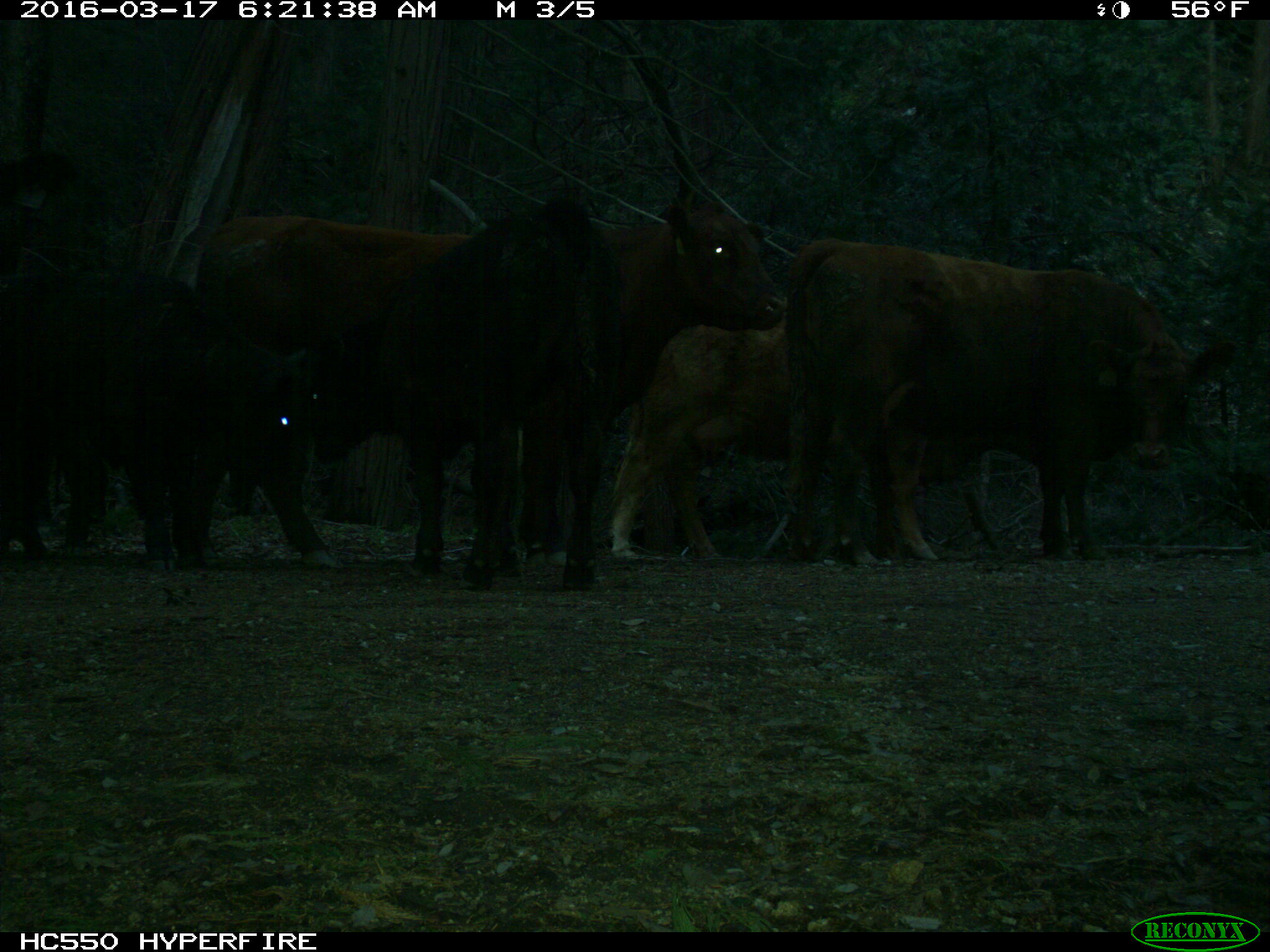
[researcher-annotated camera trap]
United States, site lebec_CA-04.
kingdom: Animalia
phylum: Chordata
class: Mammalia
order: Artiodactyla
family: Bovidae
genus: Bos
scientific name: Bos taurus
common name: domestic cow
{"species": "Bos taurus (domestic cow)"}